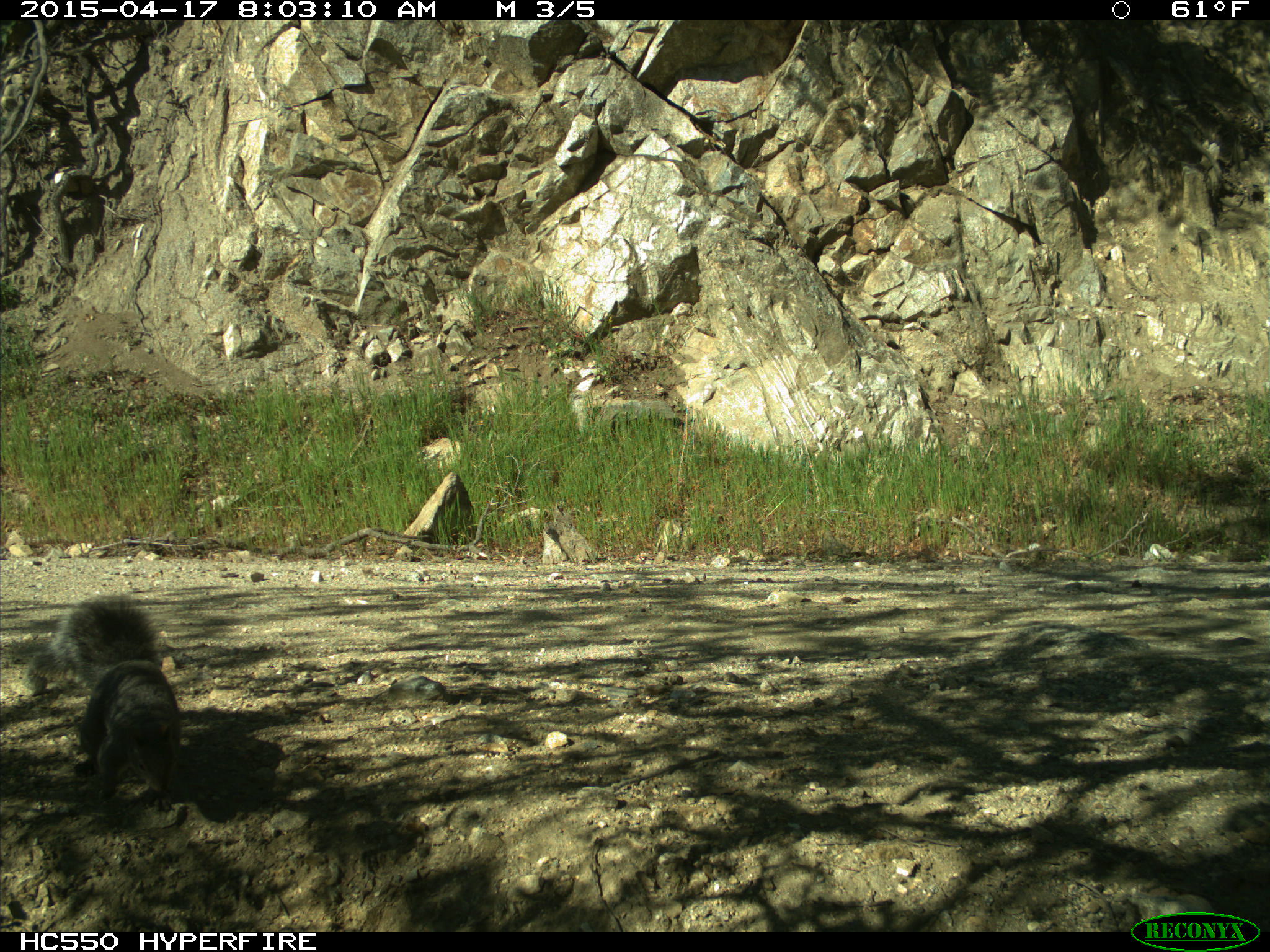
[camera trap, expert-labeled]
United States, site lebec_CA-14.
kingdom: Animalia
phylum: Chordata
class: Mammalia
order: Rodentia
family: Sciuridae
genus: Sciurus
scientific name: Sciurus carolinensis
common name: eastern gray squirrel